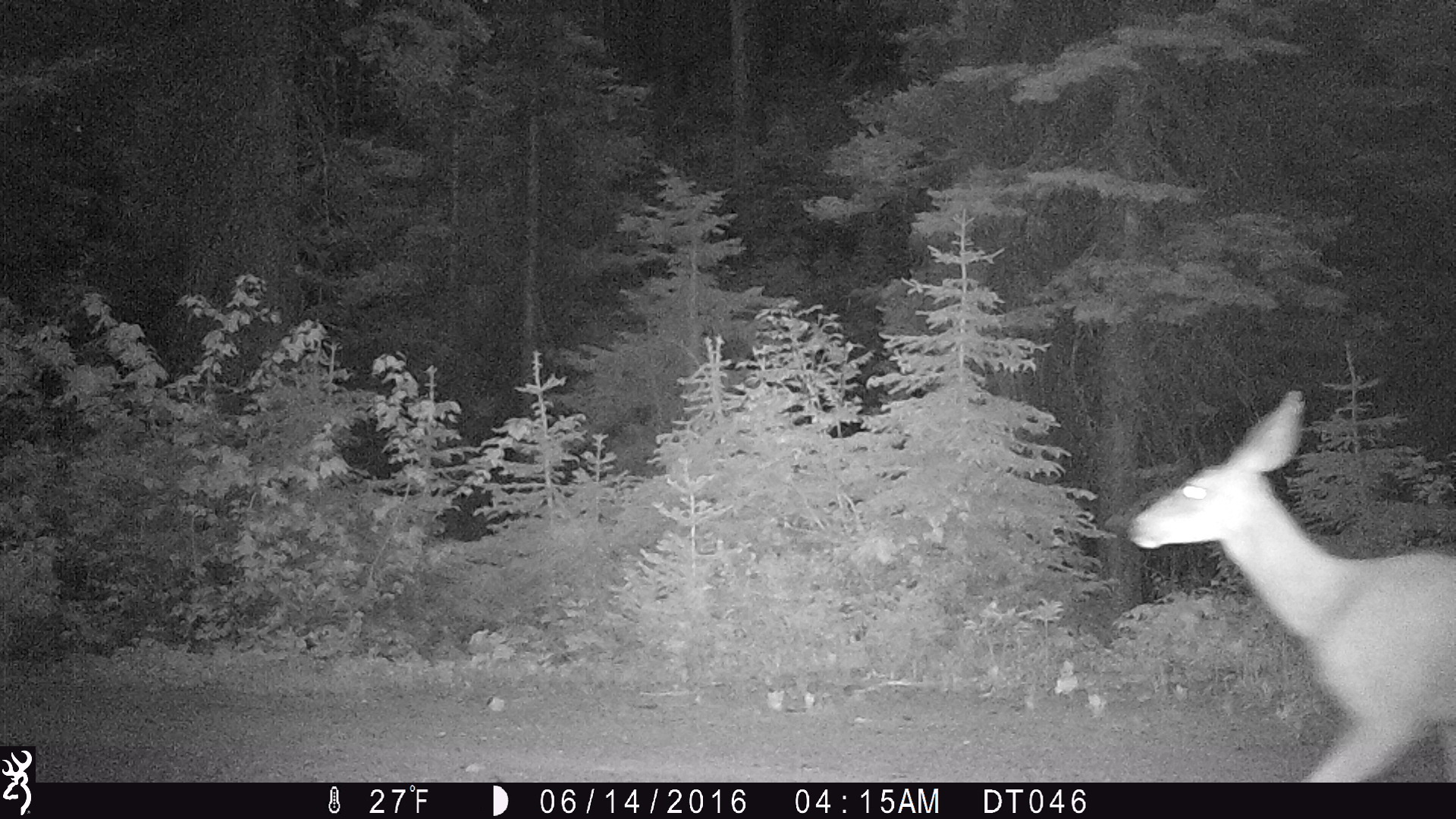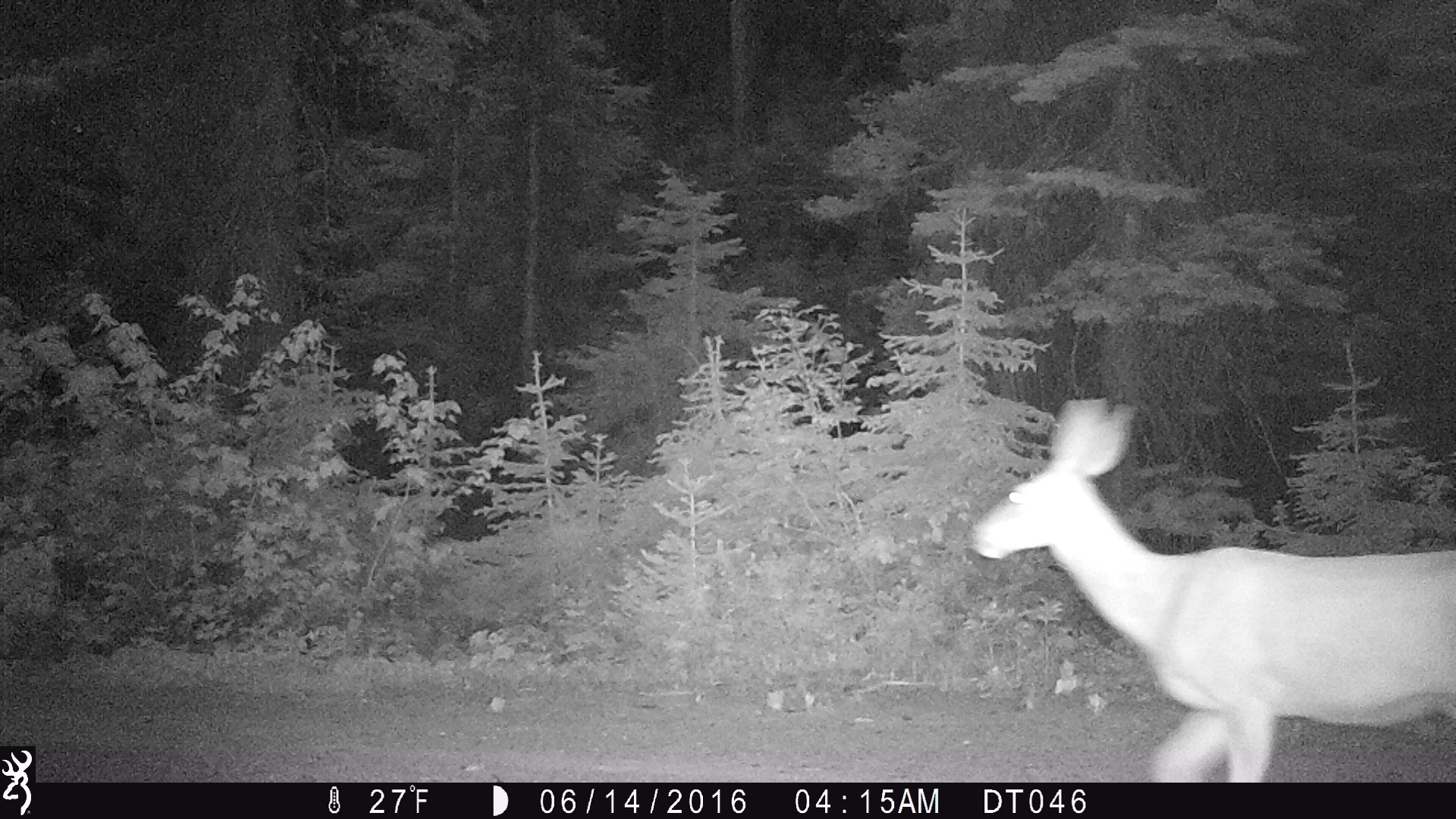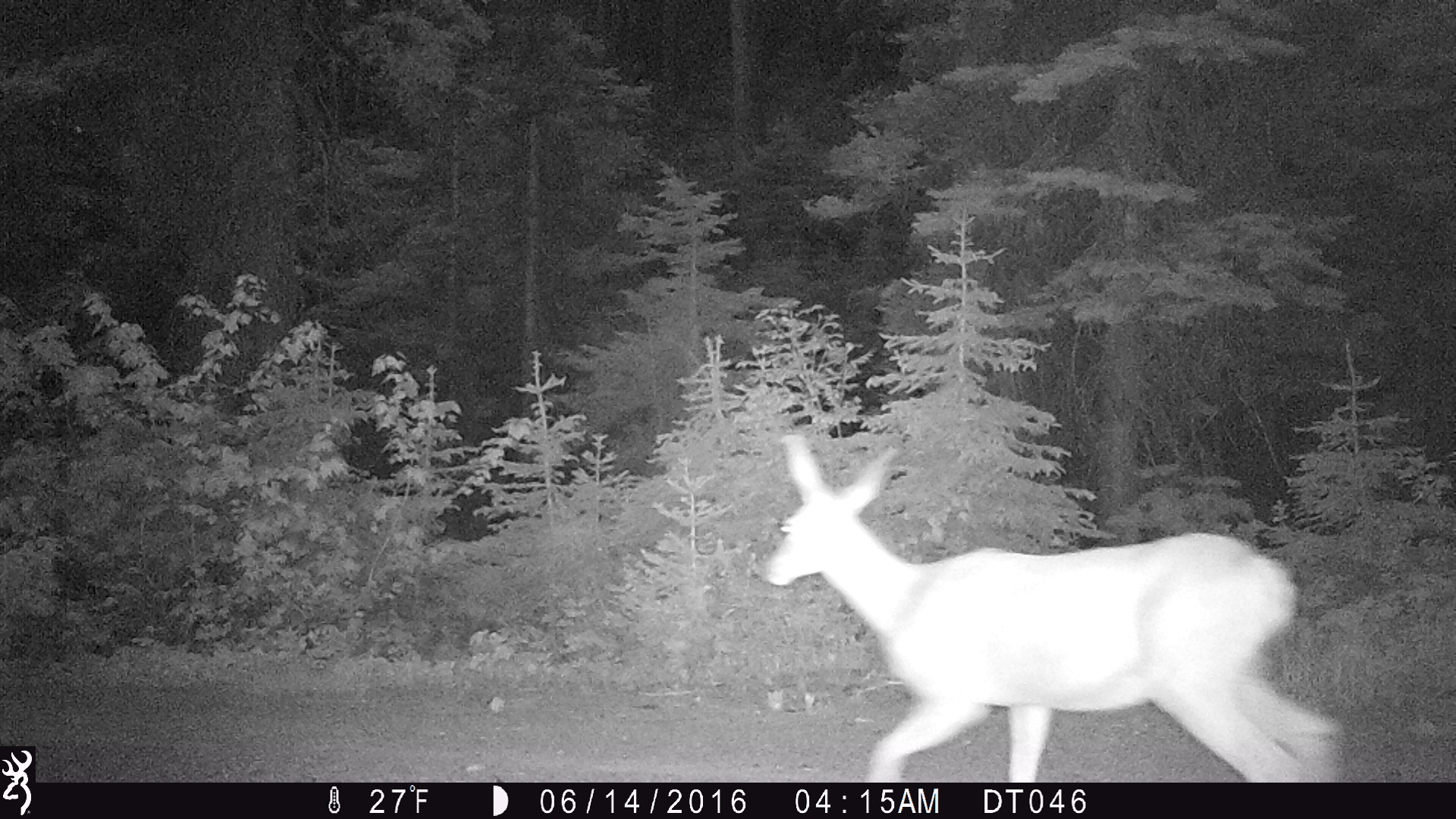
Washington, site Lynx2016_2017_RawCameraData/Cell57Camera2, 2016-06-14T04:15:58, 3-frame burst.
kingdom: Animalia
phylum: Chordata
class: Mammalia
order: Artiodactyla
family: Cervidae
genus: Odocoileus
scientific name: Odocoileus hemionus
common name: mule deer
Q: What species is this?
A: Odocoileus hemionus (mule deer).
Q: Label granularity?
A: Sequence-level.